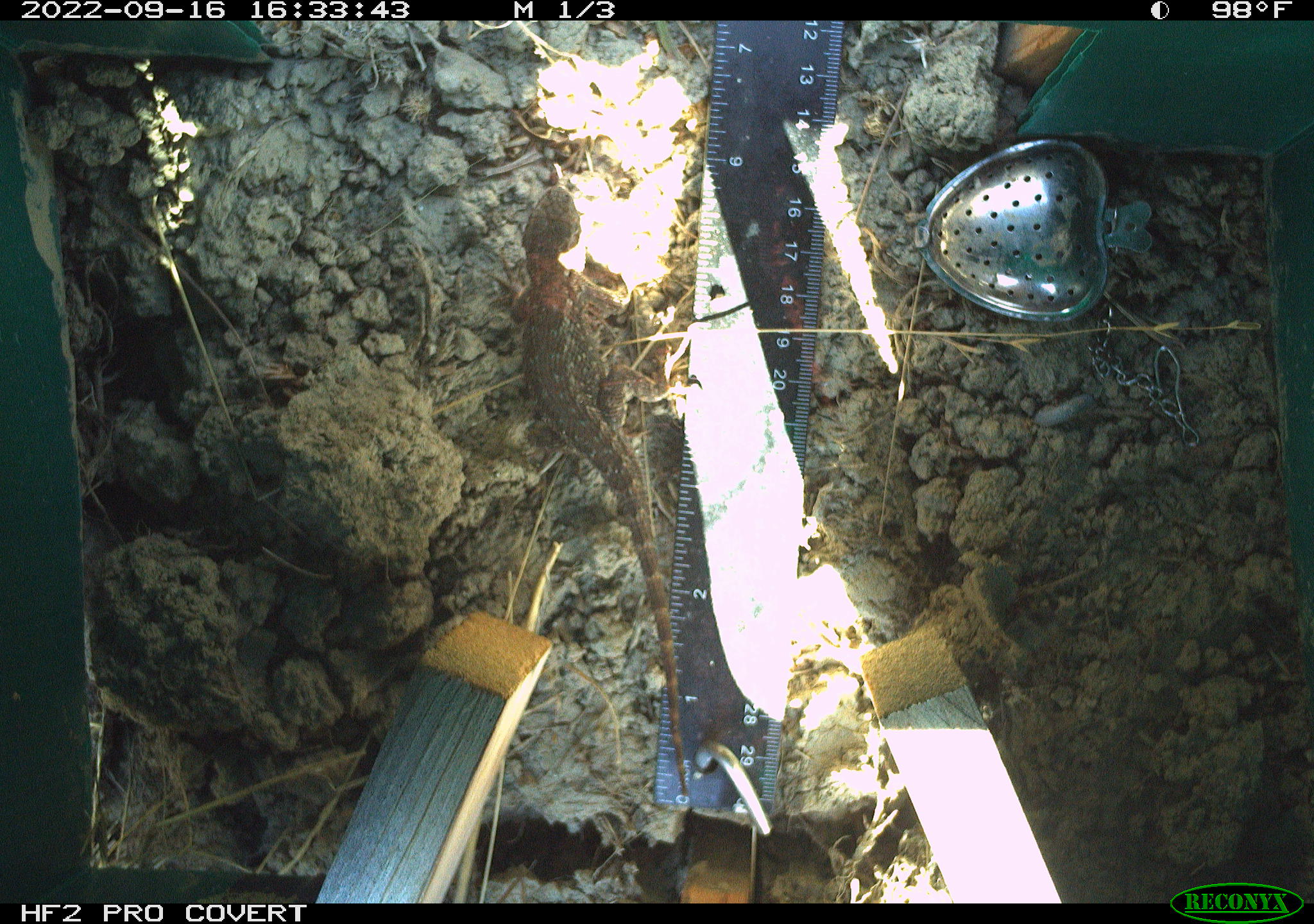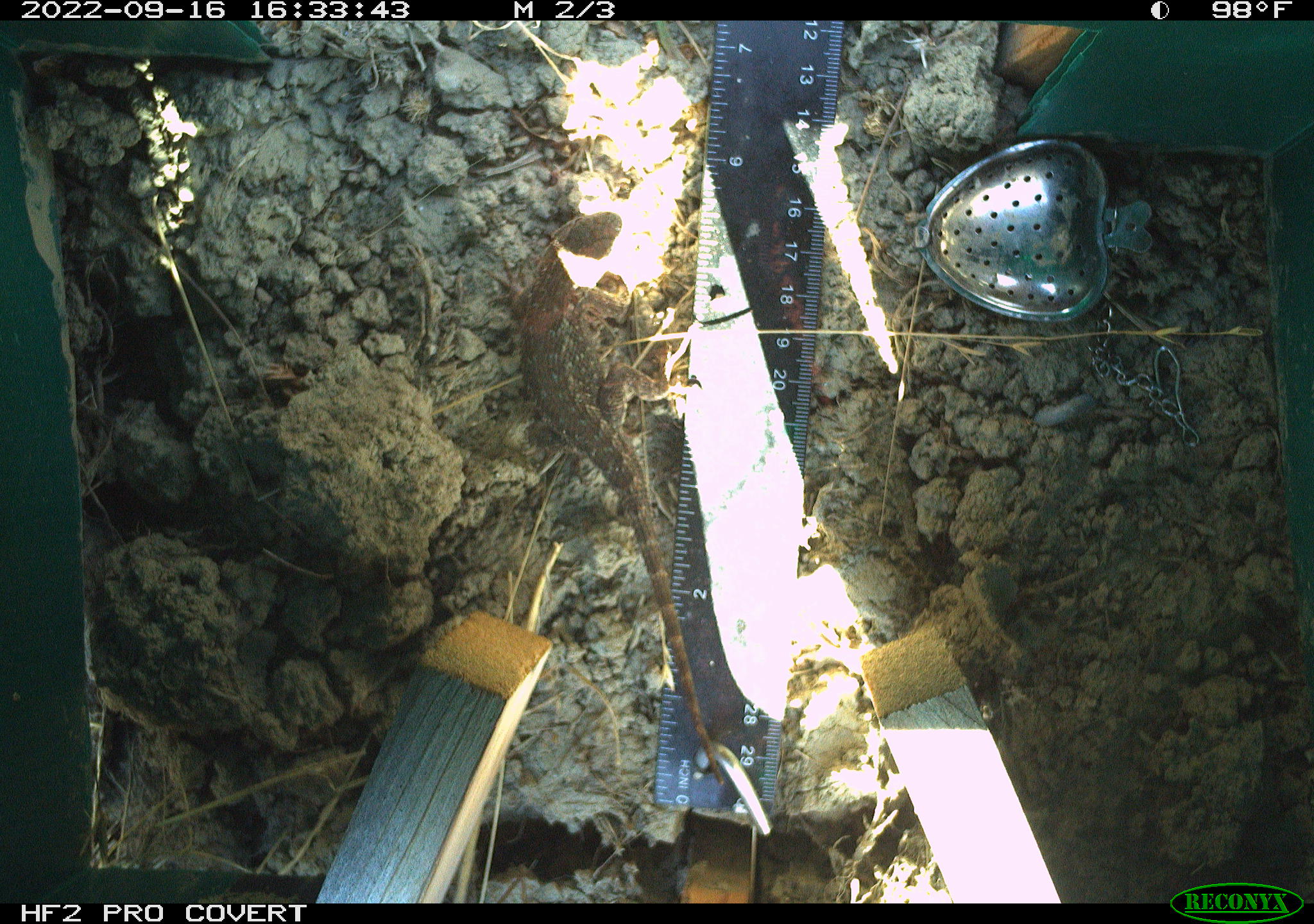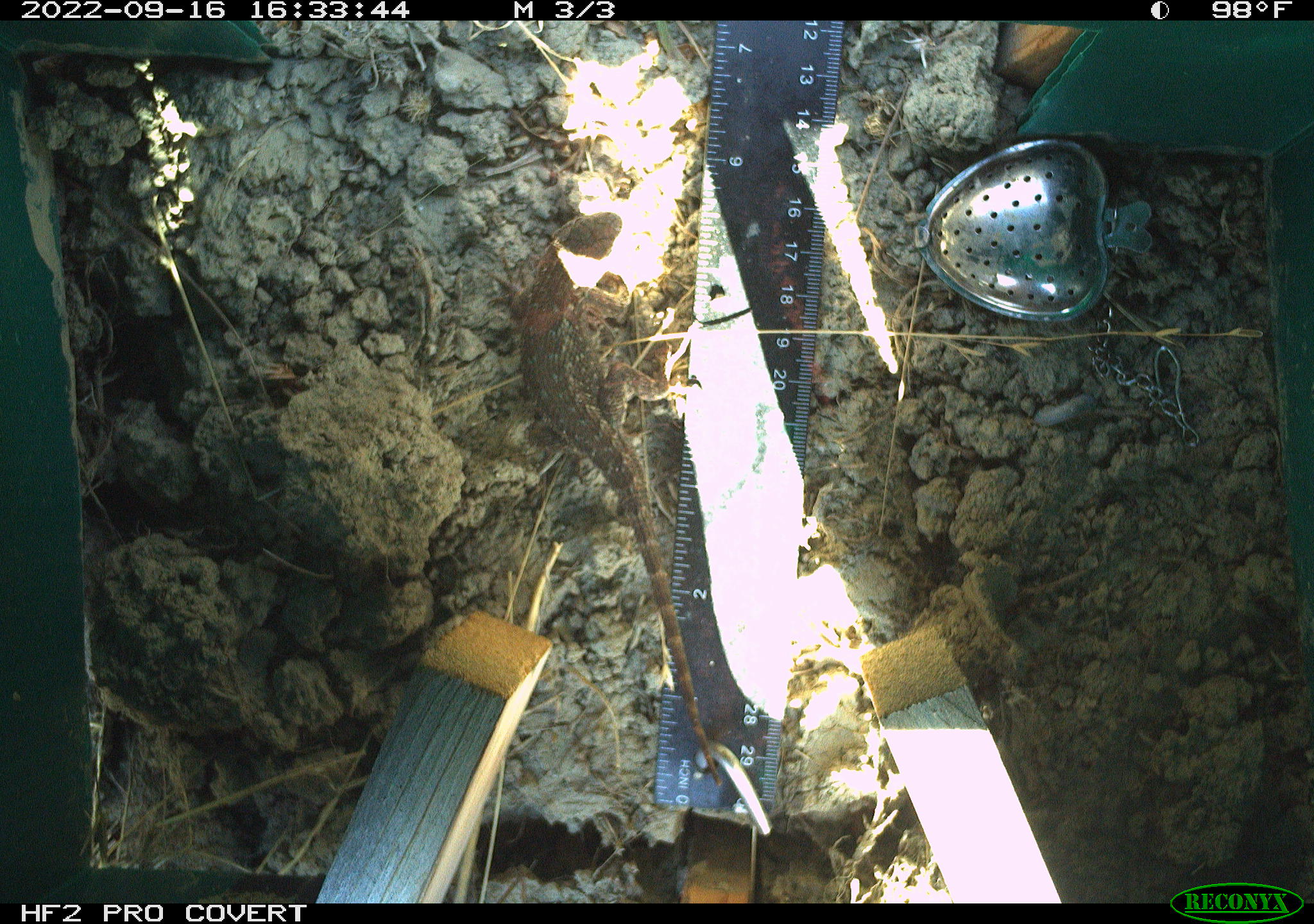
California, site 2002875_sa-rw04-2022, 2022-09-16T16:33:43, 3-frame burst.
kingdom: Animalia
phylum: Chordata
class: Reptilia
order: Squamata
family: Phrynosomatidae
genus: Sceloporus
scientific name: Sceloporus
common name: spiny lizards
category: sceloporus species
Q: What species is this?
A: Sceloporus species (spiny lizards) (Sceloporus).